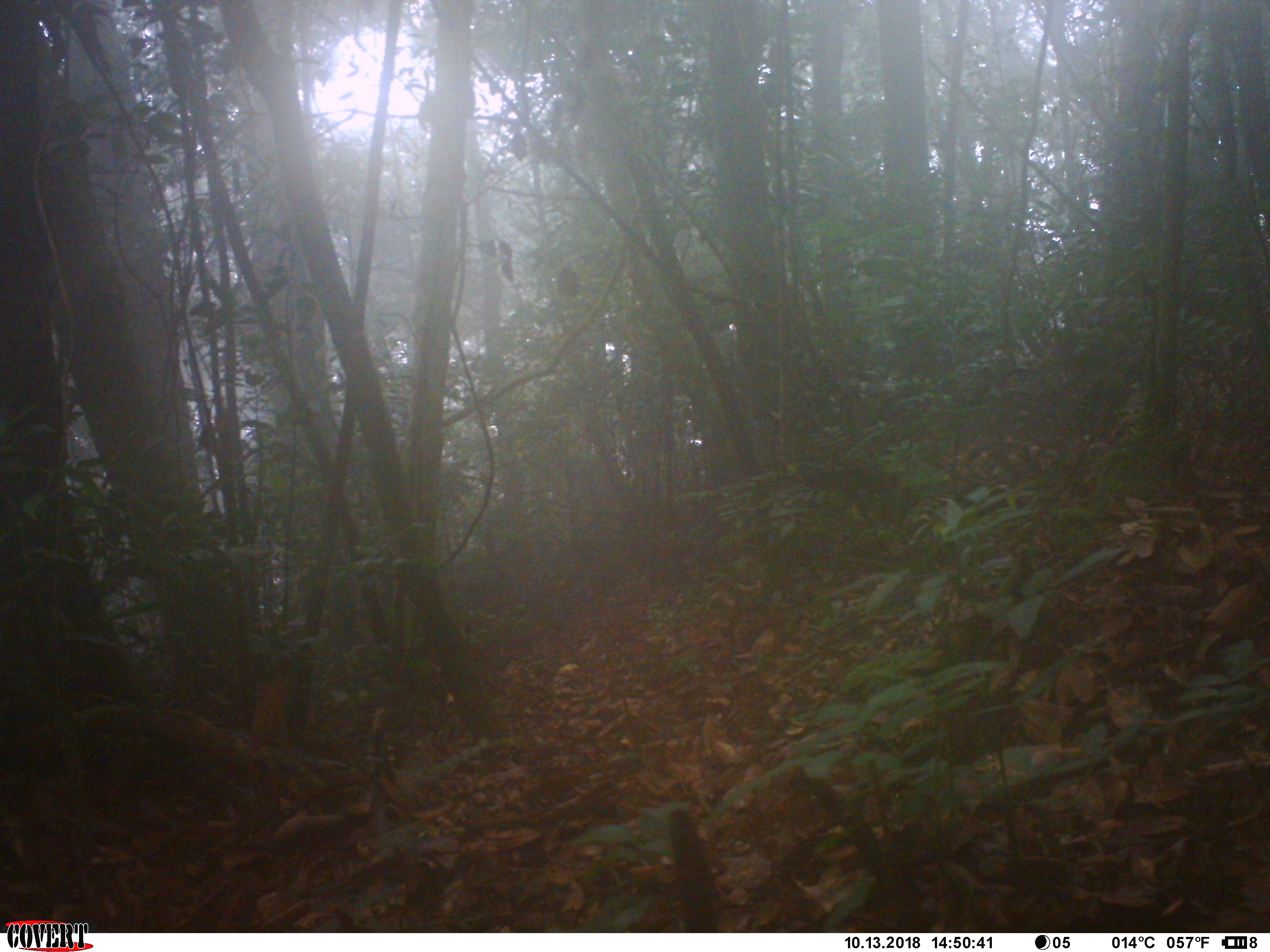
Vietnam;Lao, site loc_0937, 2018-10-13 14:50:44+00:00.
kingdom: Animalia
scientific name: Animalia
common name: animal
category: unidentified small animal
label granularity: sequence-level